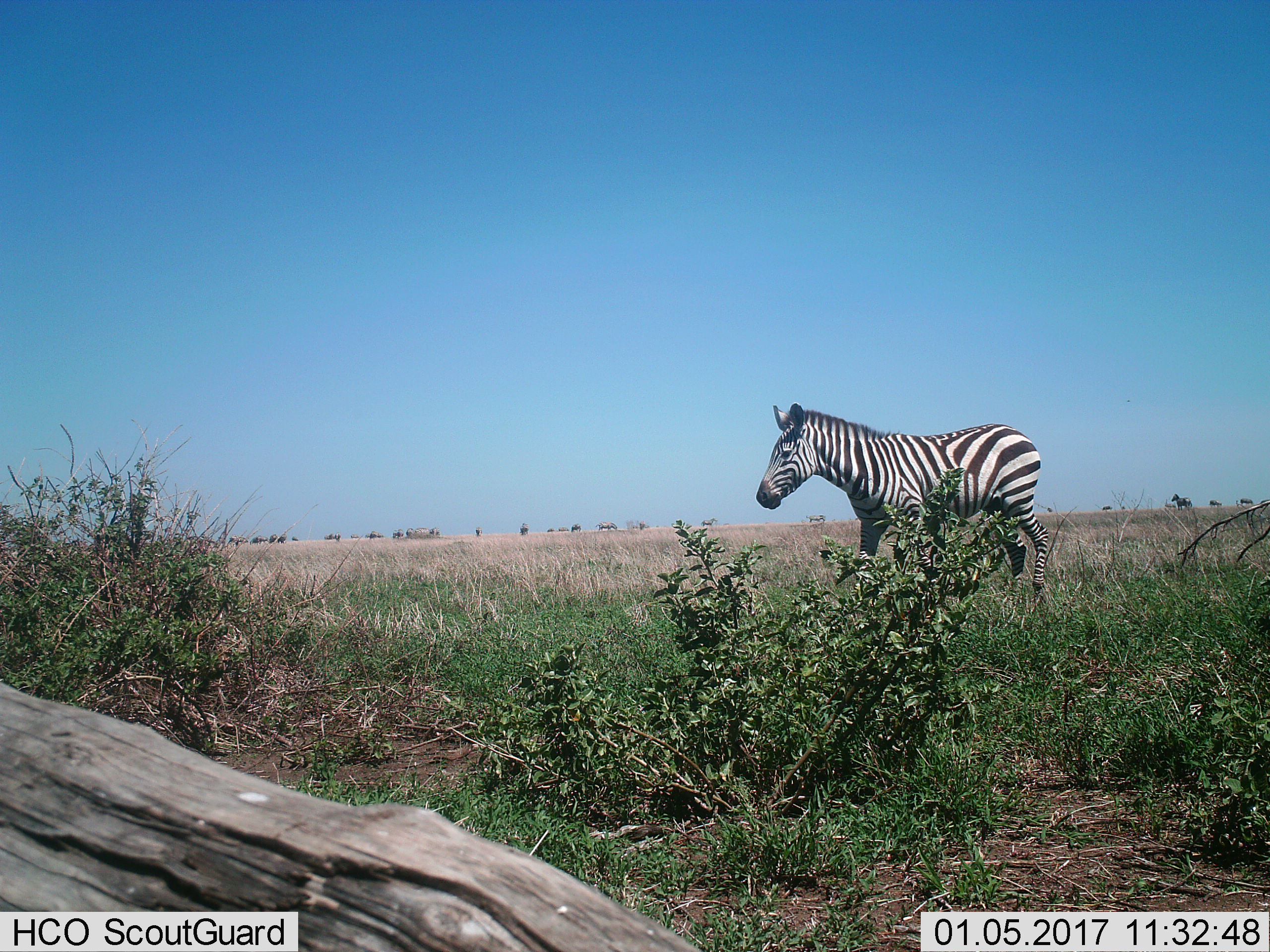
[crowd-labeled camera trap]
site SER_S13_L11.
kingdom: Animalia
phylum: Chordata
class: Mammalia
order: Perissodactyla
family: Equidae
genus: Equus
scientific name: Equus quagga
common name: plains zebra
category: zebraplains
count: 1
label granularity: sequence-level